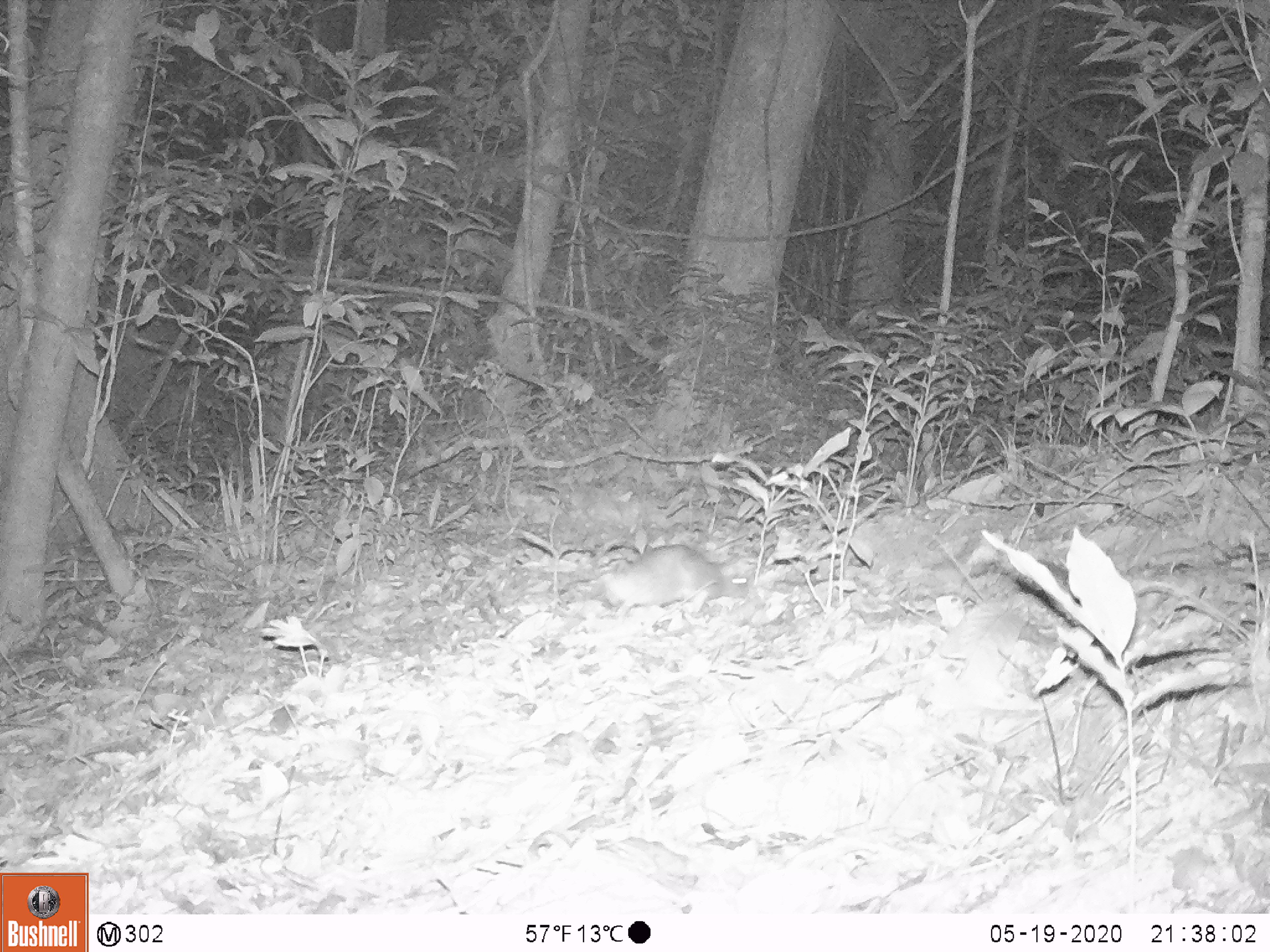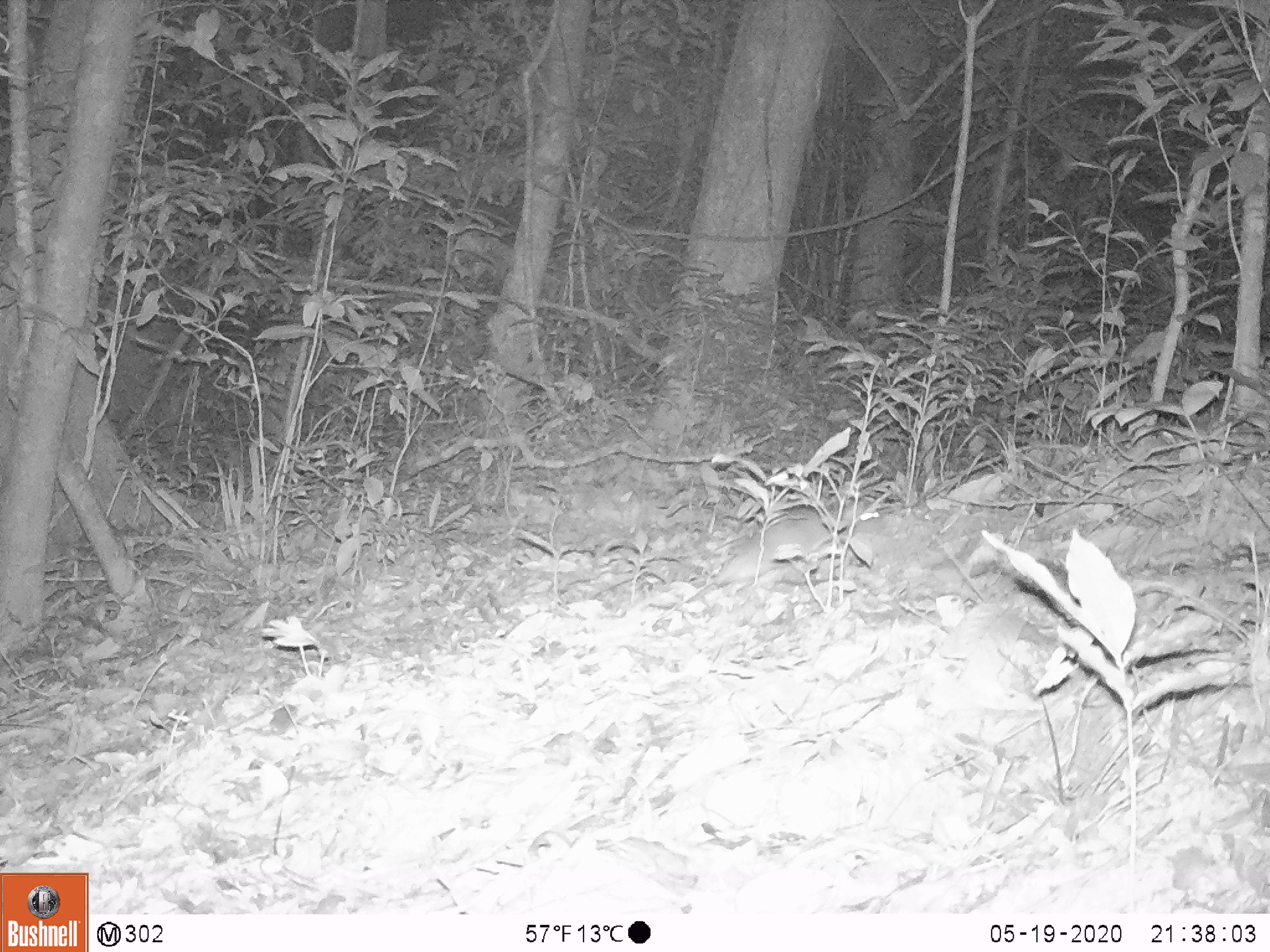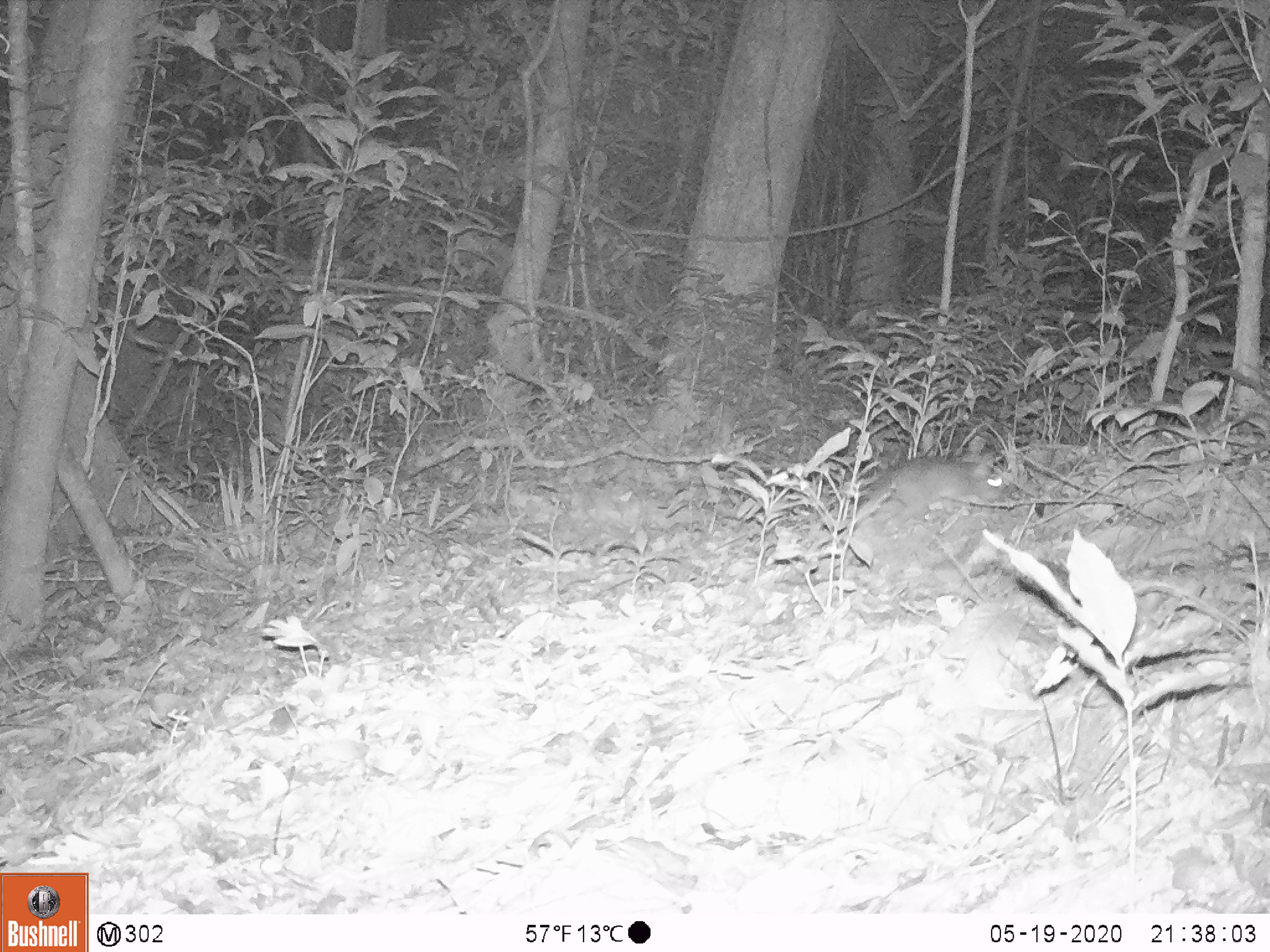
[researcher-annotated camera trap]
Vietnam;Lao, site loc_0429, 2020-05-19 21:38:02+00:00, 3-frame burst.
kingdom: Animalia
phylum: Chordata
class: Mammalia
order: Rodentia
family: Muridae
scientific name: Muridae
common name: old-world mice and rats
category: unidentified murid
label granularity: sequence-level